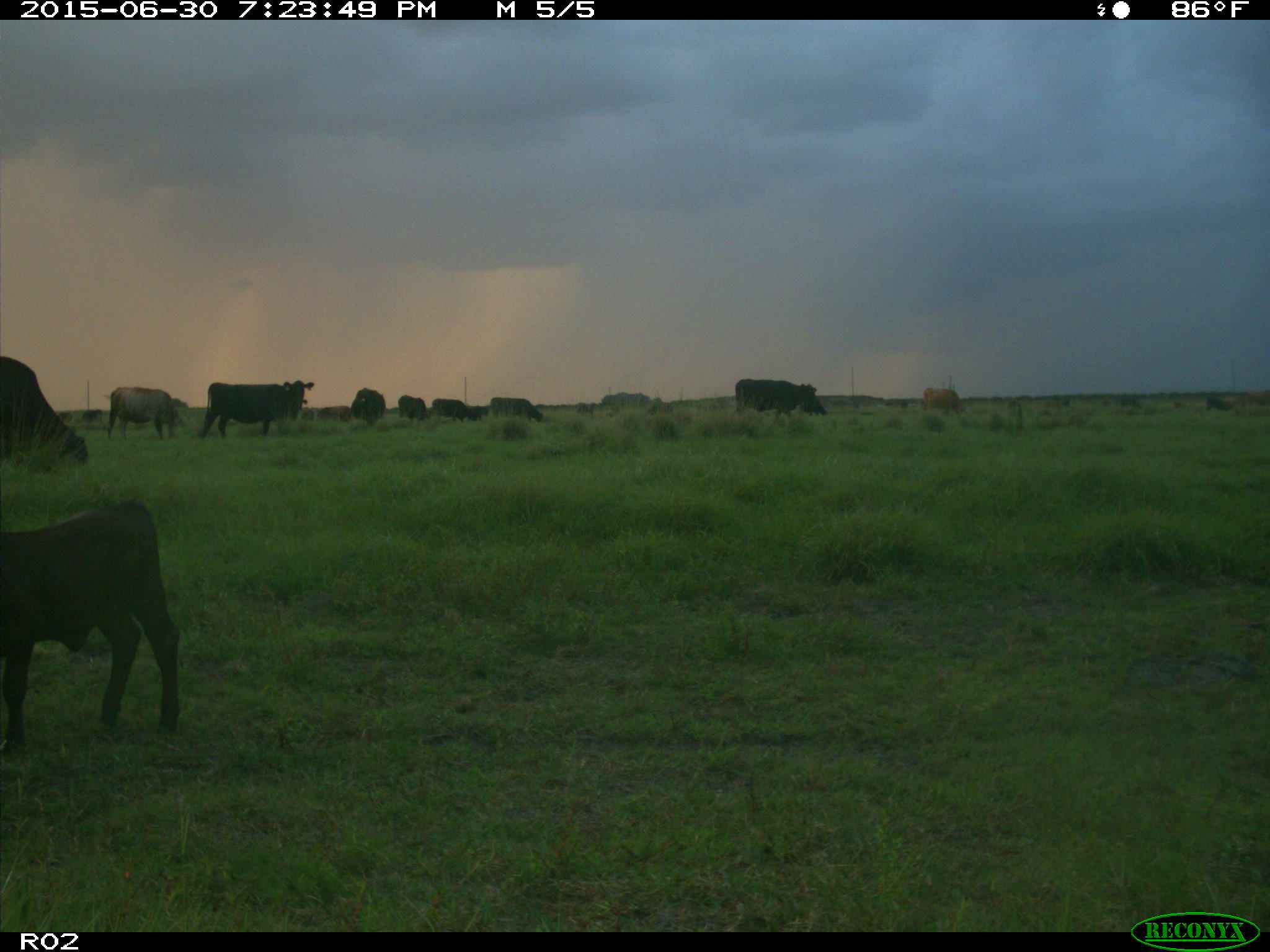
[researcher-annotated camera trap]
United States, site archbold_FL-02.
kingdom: Animalia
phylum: Chordata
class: Mammalia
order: Artiodactyla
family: Bovidae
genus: Bos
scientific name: Bos taurus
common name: domestic cow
Bos taurus (domestic cow).